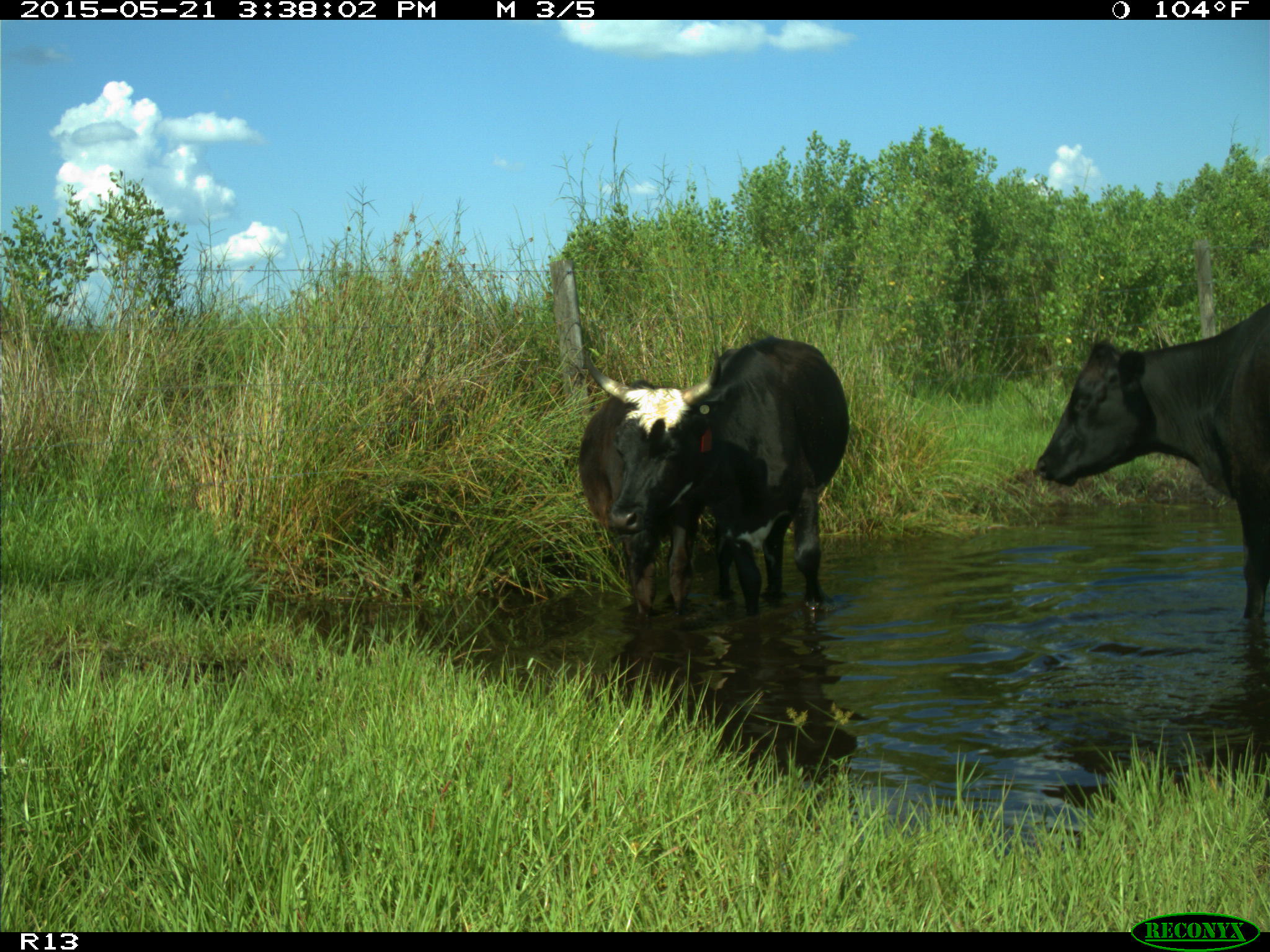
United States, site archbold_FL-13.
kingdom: Animalia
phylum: Chordata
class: Mammalia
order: Artiodactyla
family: Bovidae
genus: Bos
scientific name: Bos taurus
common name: domestic cow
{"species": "Bos taurus (domestic cow)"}